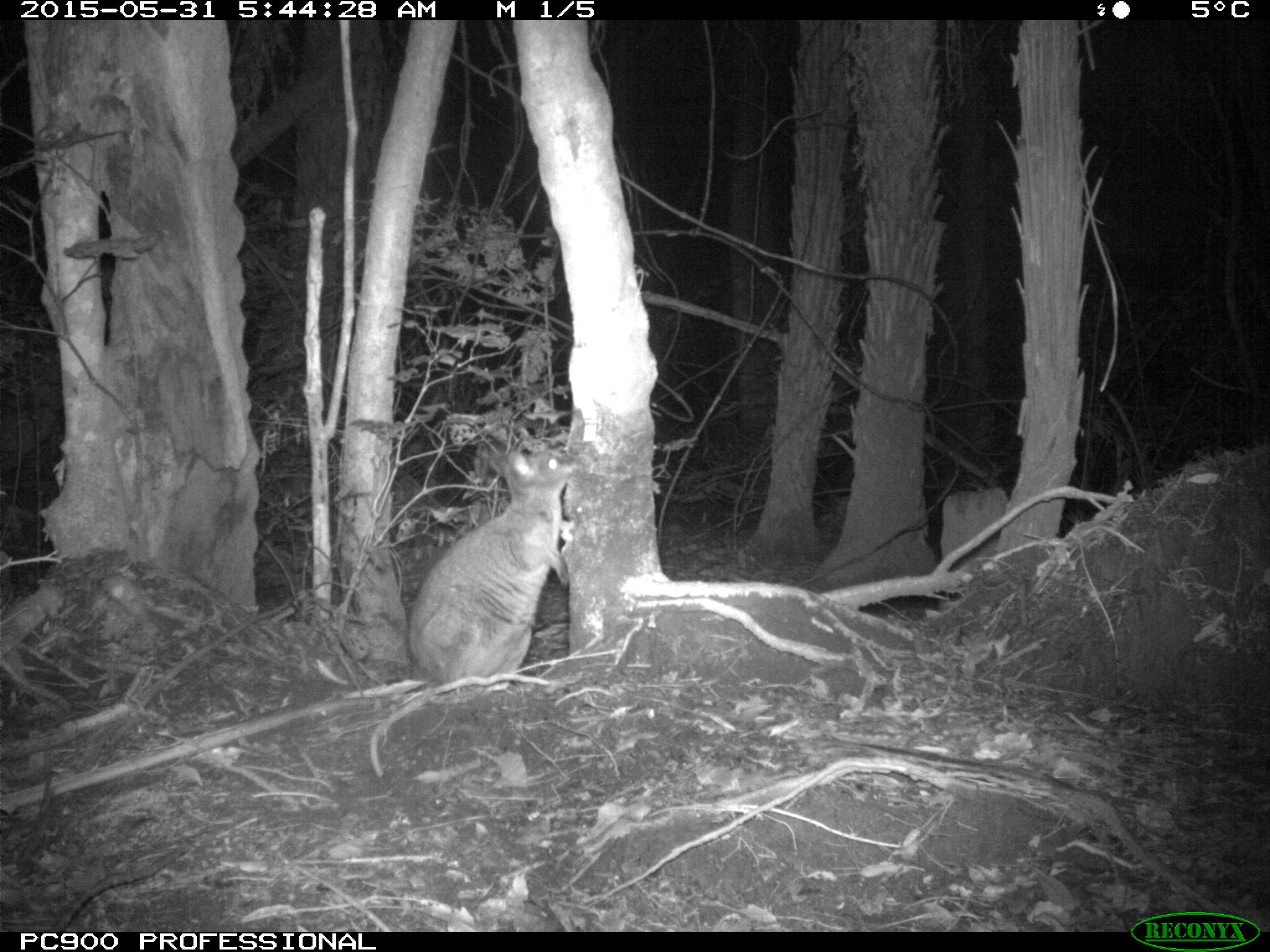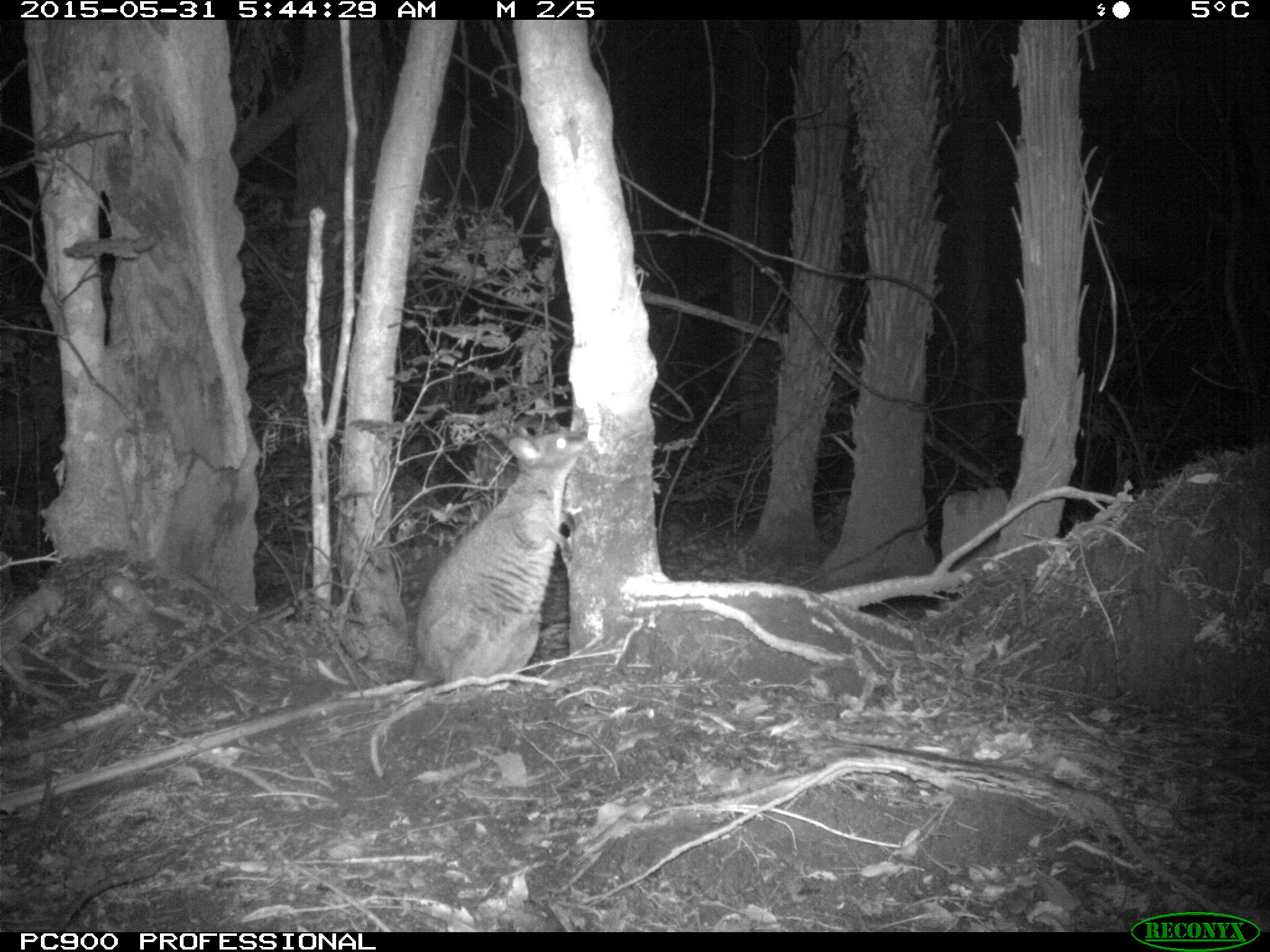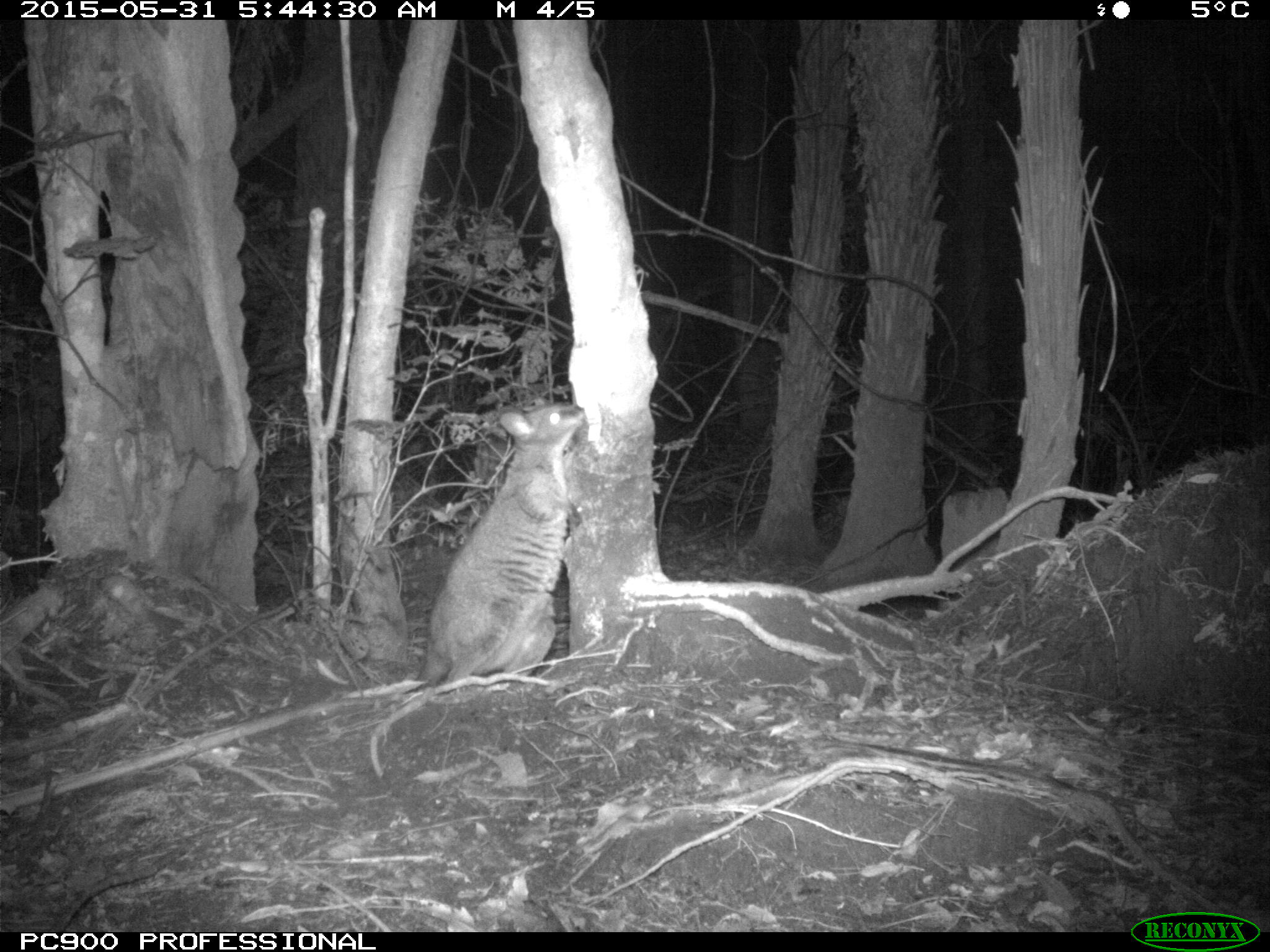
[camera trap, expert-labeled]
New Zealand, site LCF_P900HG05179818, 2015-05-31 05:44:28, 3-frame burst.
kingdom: Animalia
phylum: Chordata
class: Mammalia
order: Diprotodontia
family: Macropodidae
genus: Notamacropus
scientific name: Notamacropus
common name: wallaby